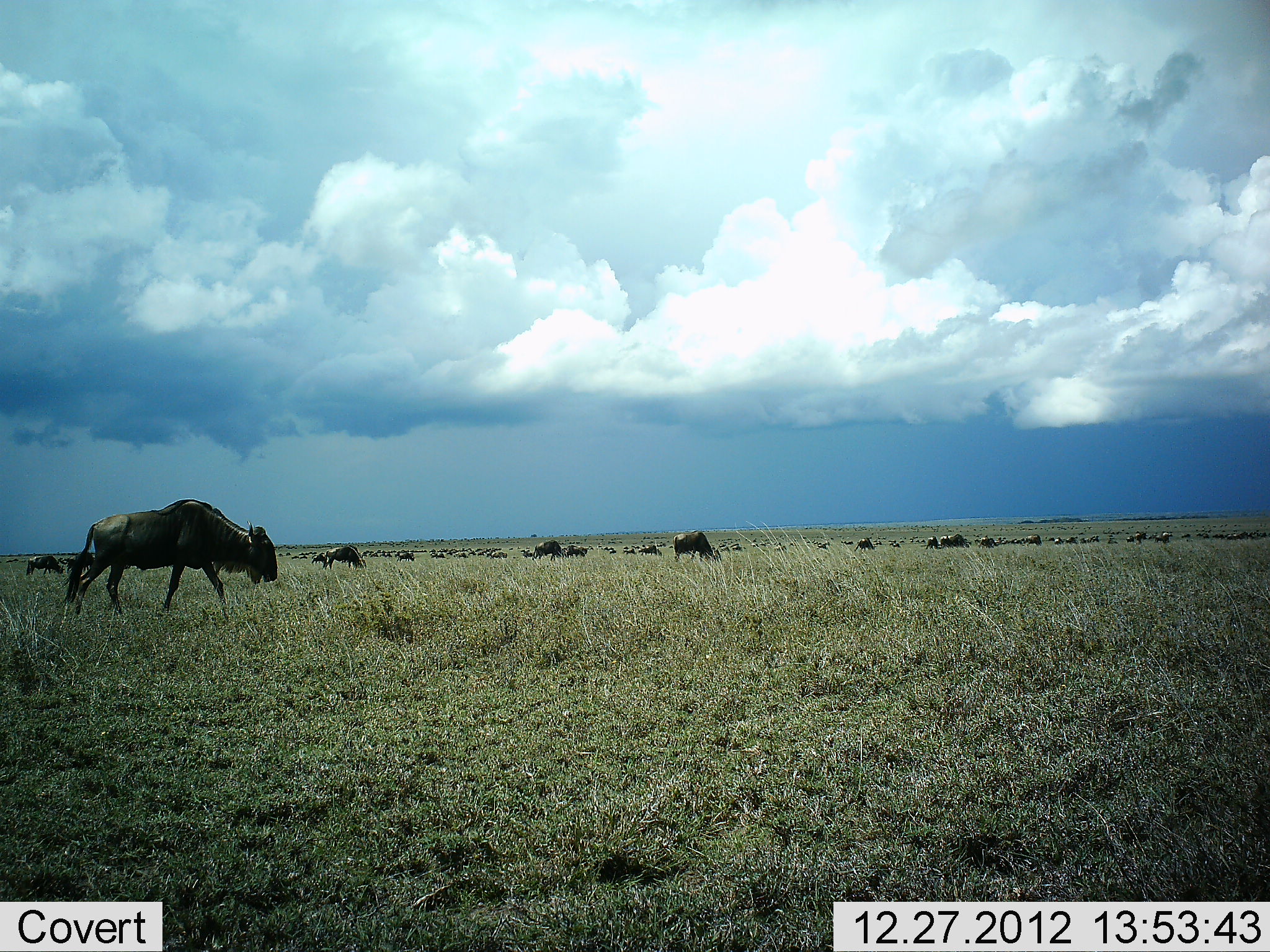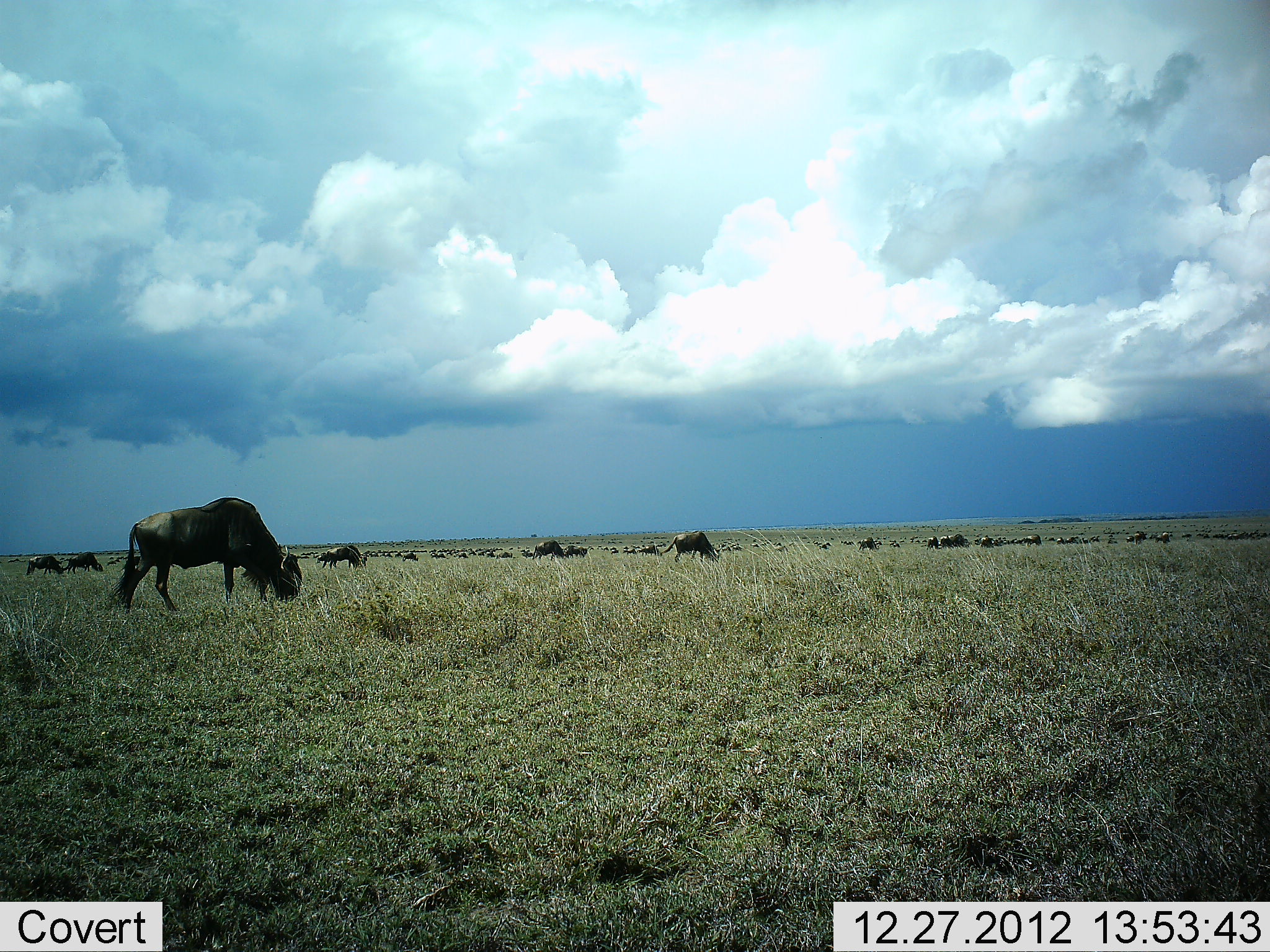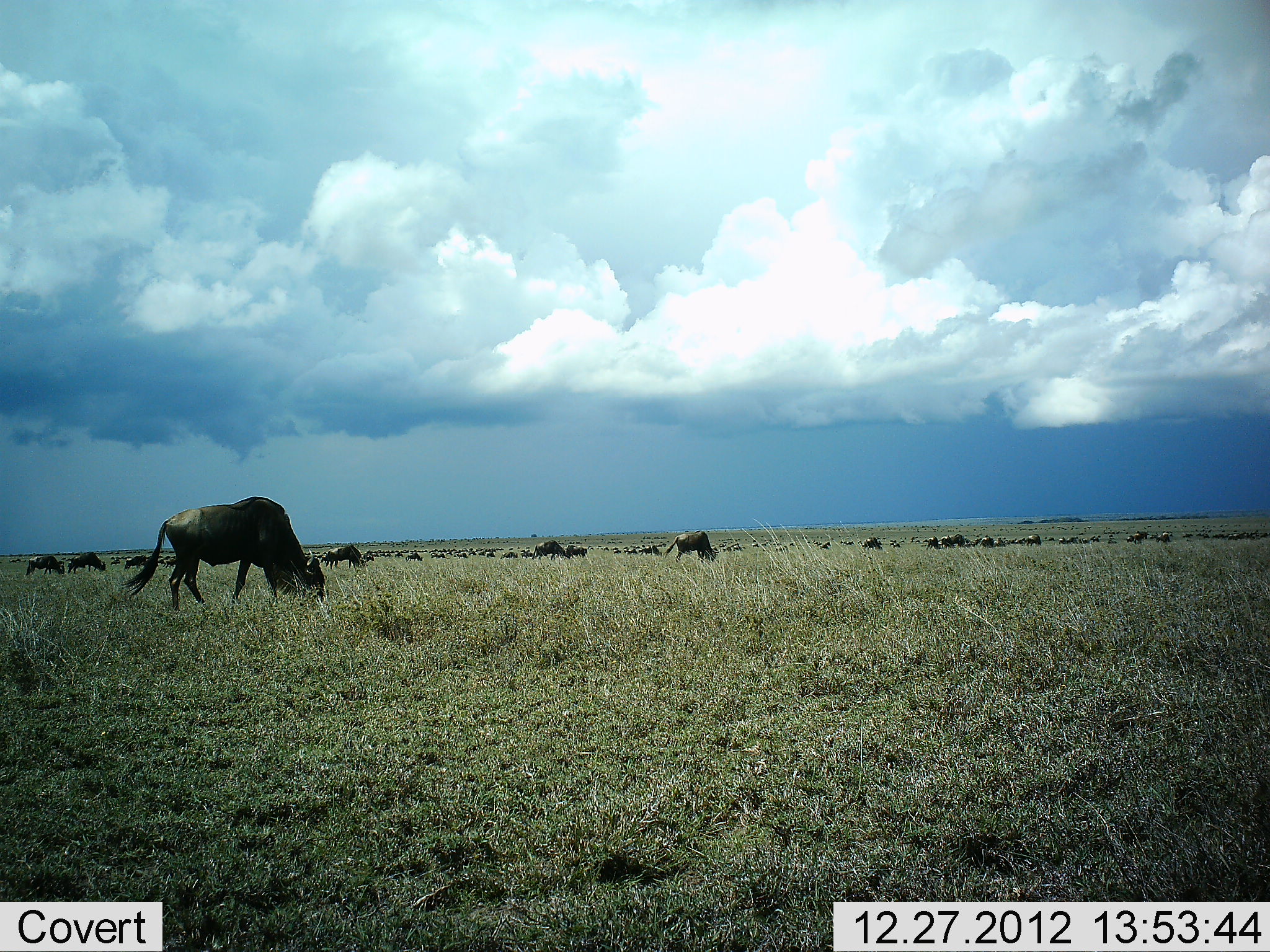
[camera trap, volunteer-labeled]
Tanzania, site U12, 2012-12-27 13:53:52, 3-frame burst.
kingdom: Animalia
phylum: Chordata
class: Mammalia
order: Artiodactyla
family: Bovidae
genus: Connochaetes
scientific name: Connochaetes taurinus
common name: blue wildebeest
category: wildebeest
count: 51+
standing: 30%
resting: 0%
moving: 30%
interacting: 0%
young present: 0%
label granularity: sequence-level